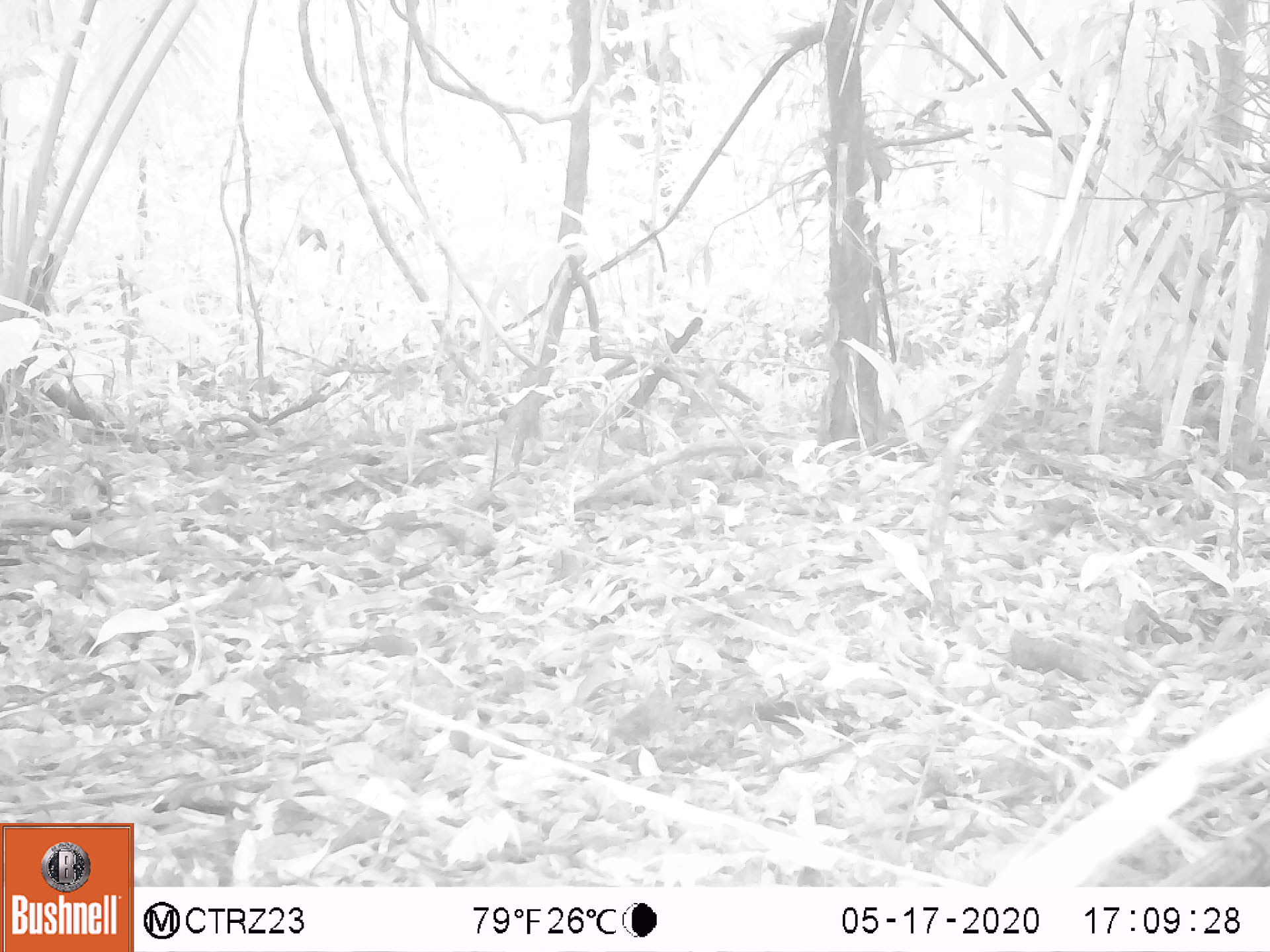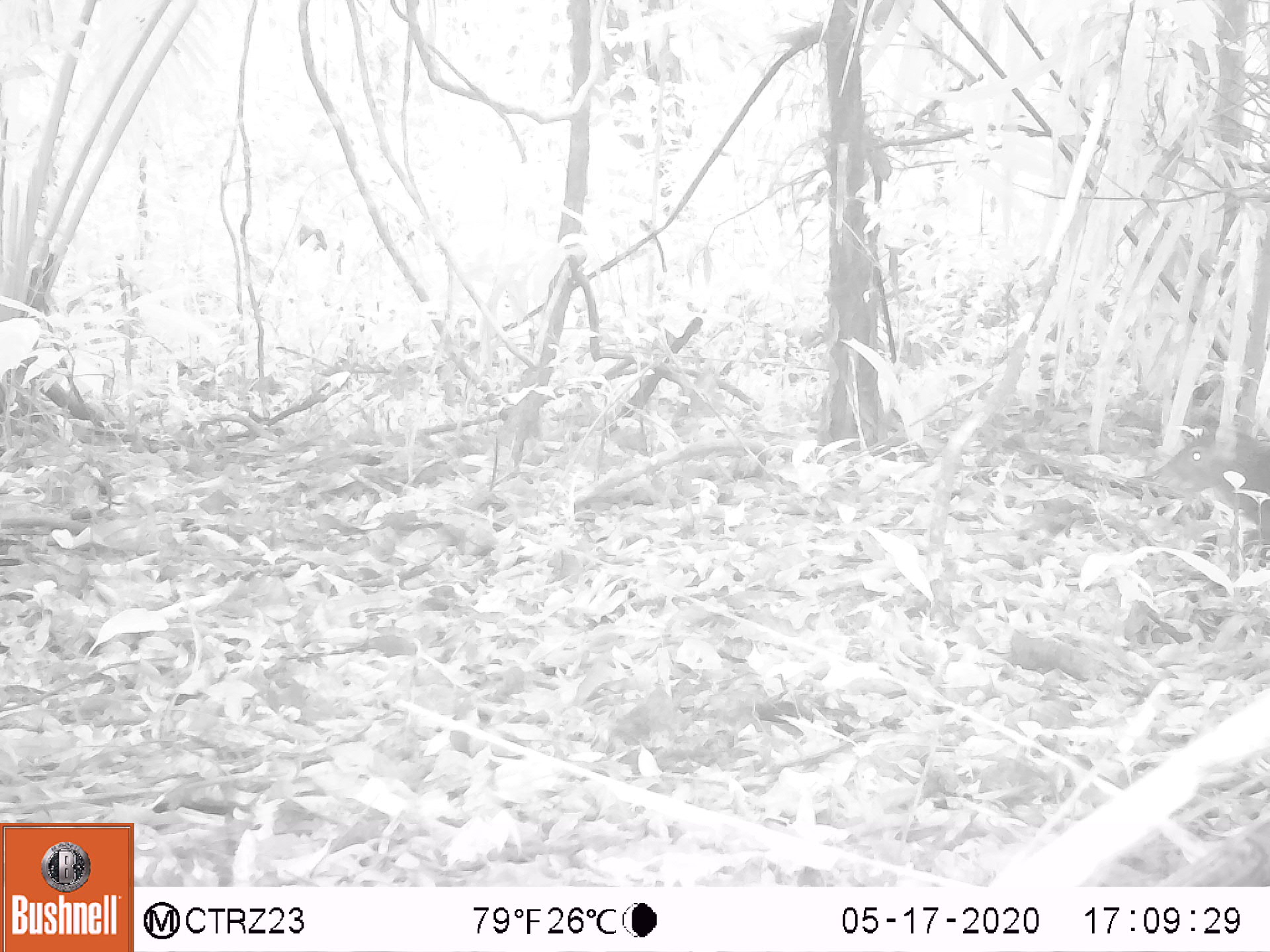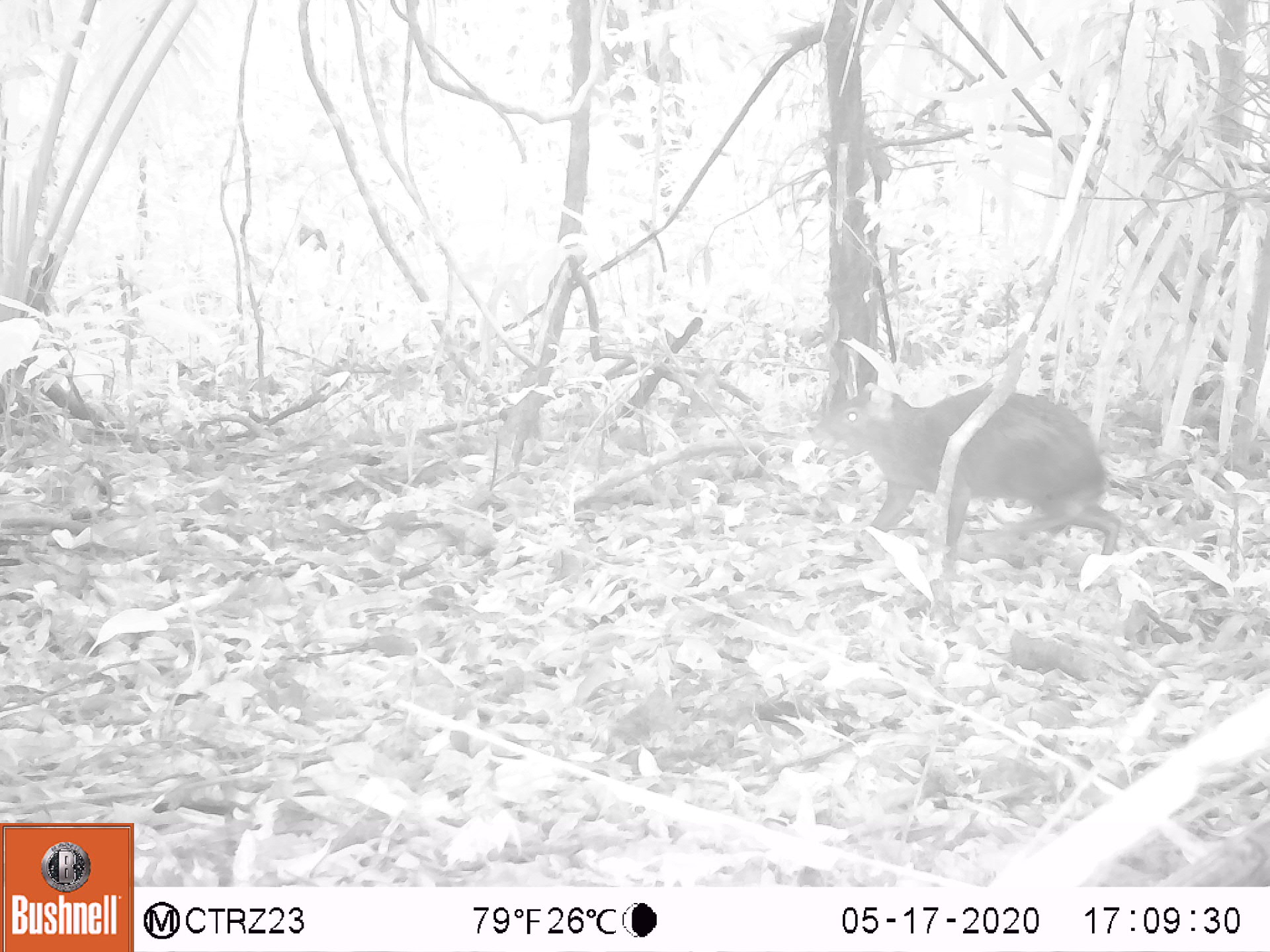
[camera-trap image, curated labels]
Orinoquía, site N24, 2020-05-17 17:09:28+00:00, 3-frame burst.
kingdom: Animalia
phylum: Chordata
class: Mammalia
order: Rodentia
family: Dasyproctidae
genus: Dasyprocta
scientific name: Dasyprocta fuliginosa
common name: black agouti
Black agouti (Dasyprocta fuliginosa).